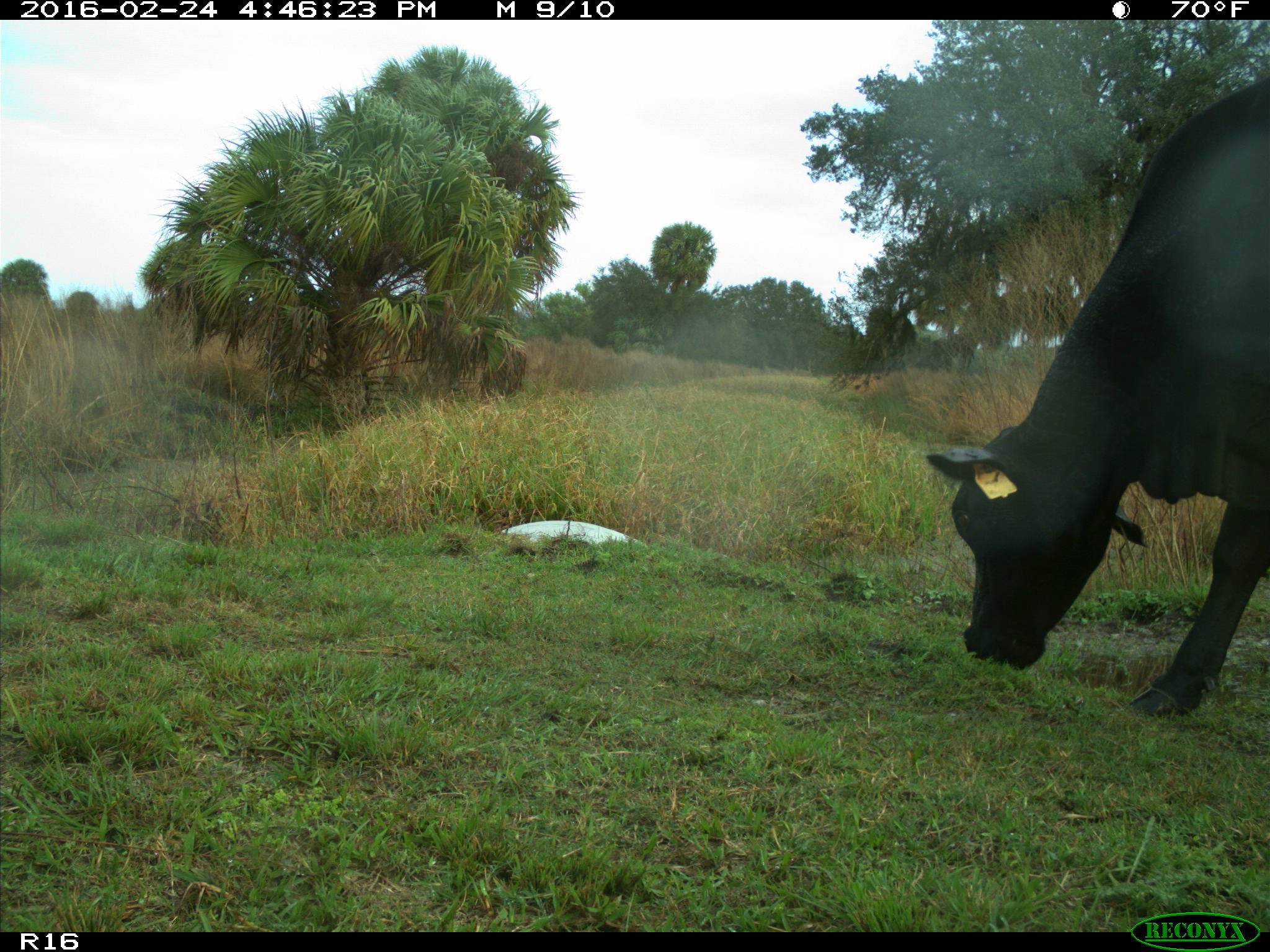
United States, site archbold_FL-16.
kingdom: Animalia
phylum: Chordata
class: Mammalia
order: Artiodactyla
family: Bovidae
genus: Bos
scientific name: Bos taurus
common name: domestic cow